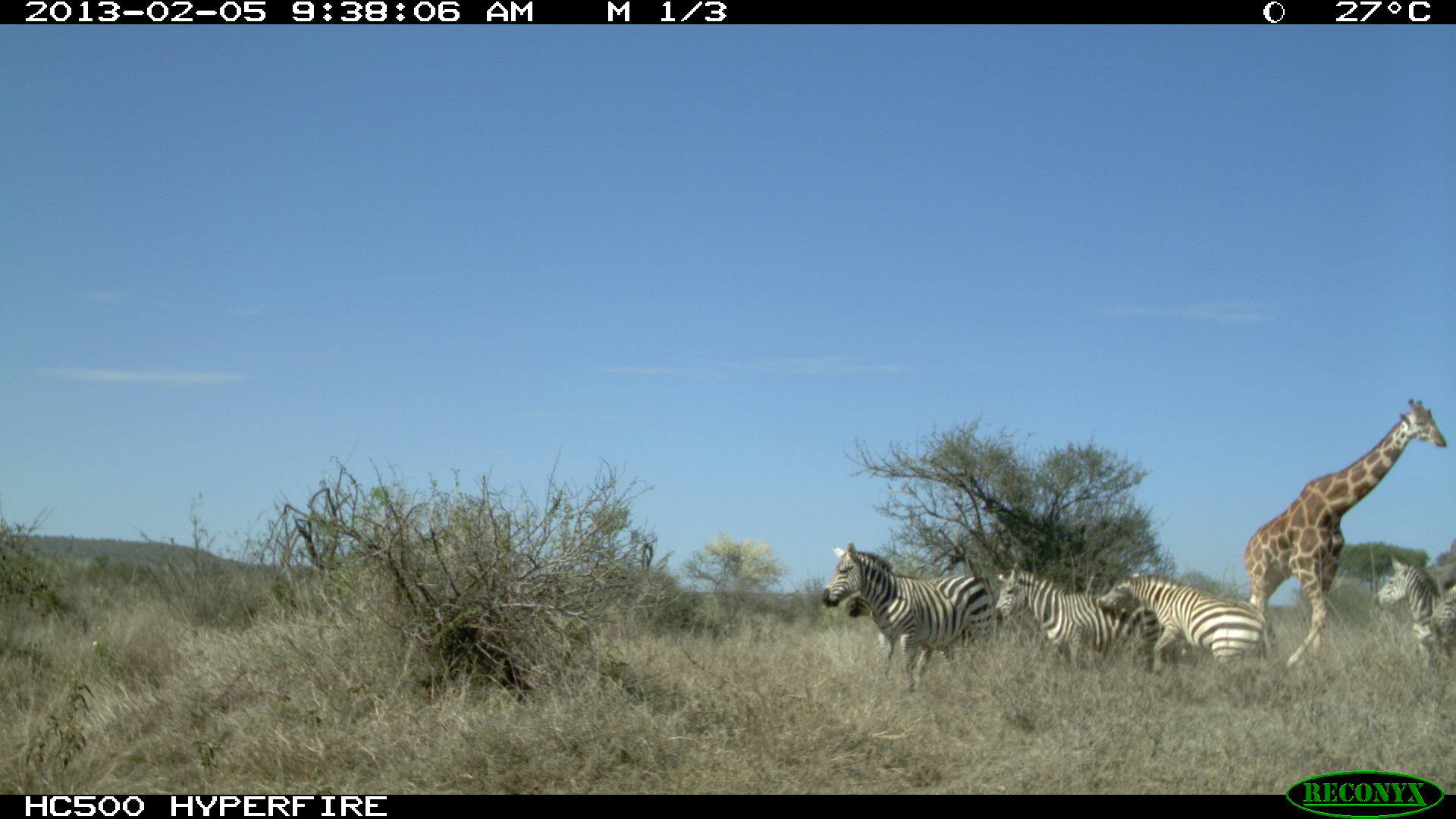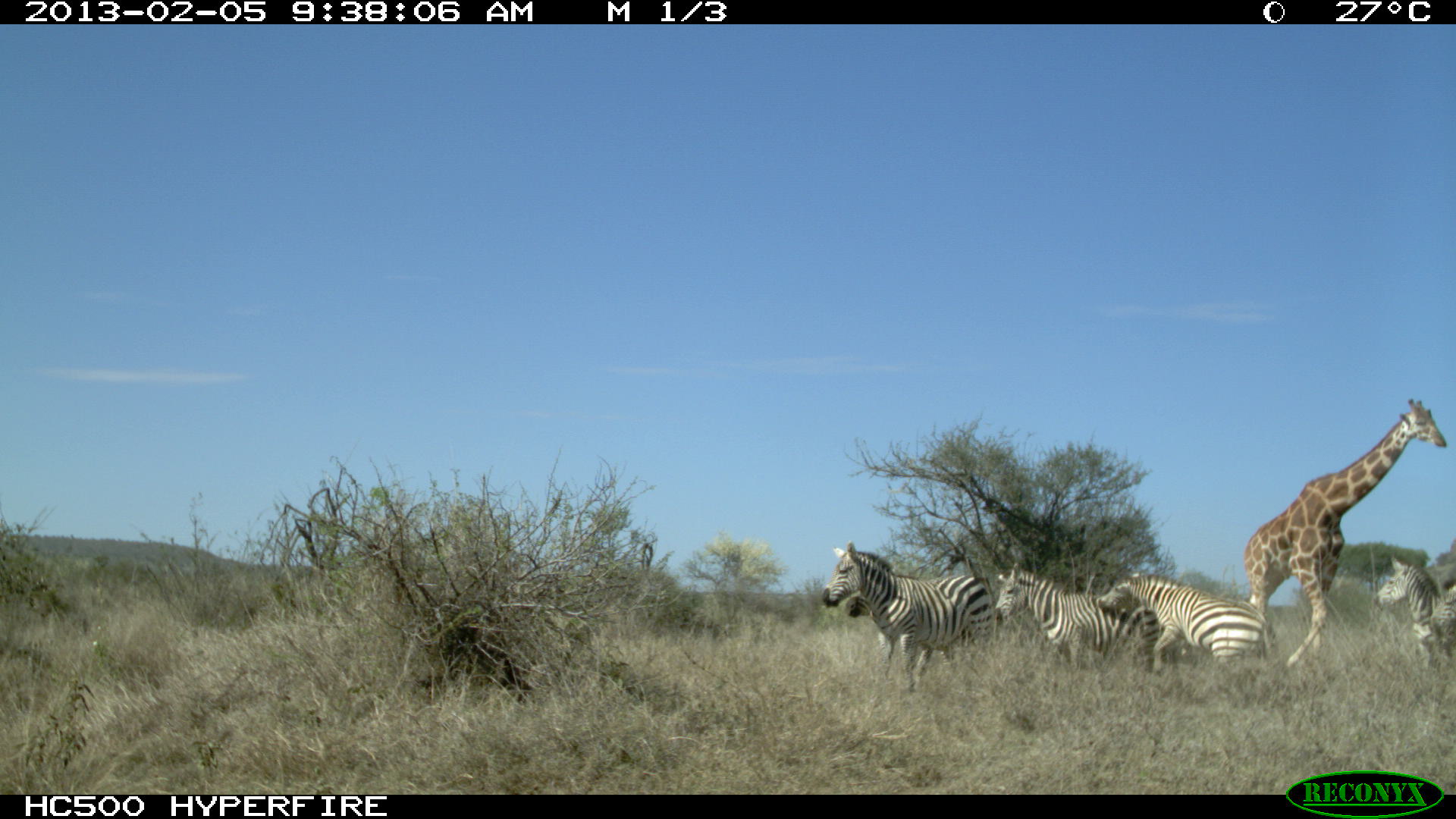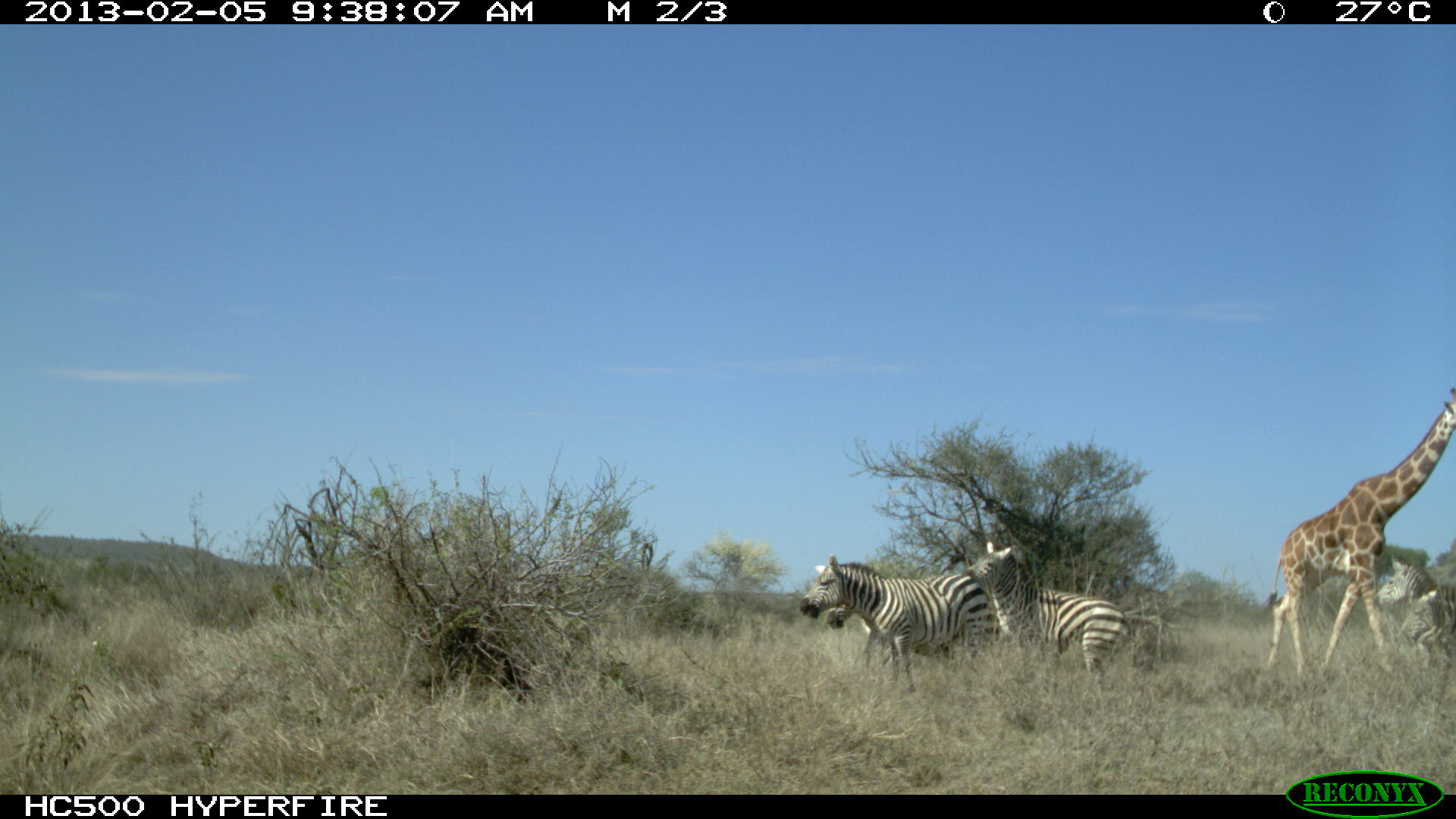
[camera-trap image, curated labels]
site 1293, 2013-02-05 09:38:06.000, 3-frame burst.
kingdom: Animalia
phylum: Chordata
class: Mammalia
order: Artiodactyla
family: Giraffidae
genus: Giraffa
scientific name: Giraffa camelopardalis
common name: giraffe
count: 1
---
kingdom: Animalia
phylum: Chordata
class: Mammalia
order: Perissodactyla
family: Equidae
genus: Equus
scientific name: Equus quagga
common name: plains zebra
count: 6